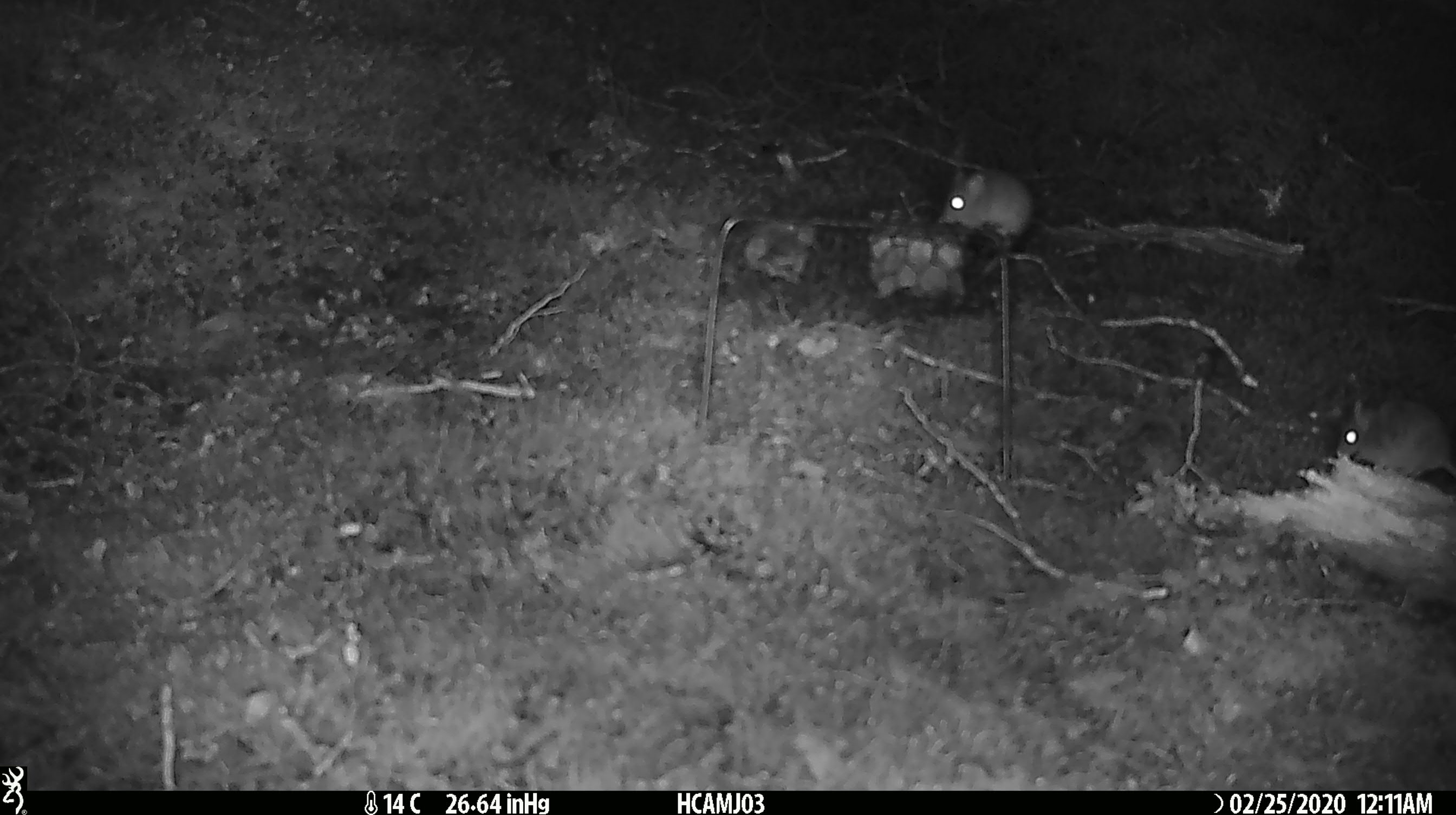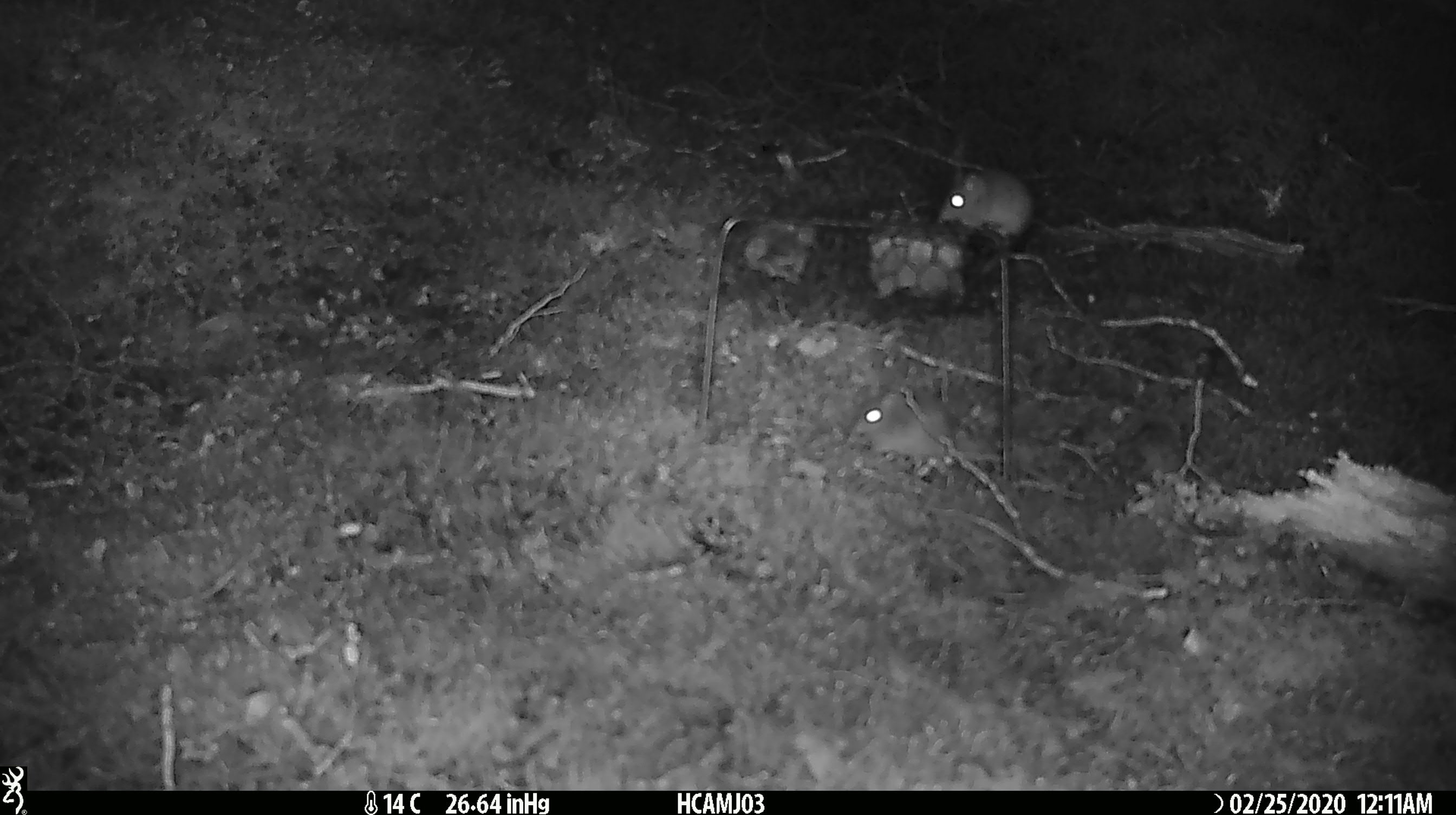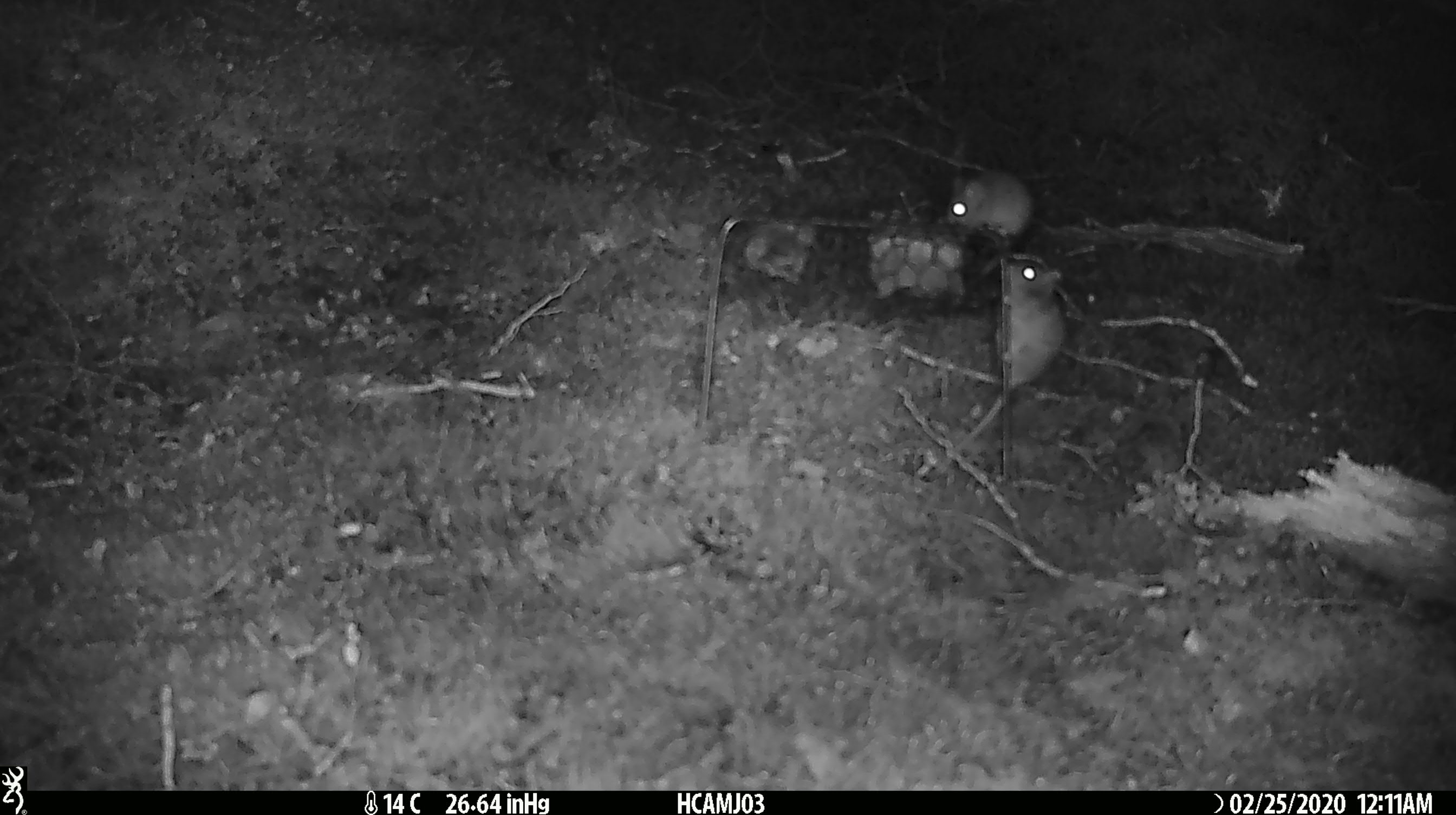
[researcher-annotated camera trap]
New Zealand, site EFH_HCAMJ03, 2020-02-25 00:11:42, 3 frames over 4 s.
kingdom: Animalia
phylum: Chordata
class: Mammalia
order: Rodentia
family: Muridae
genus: Mus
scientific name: Mus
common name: mouse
Mouse (Mus).